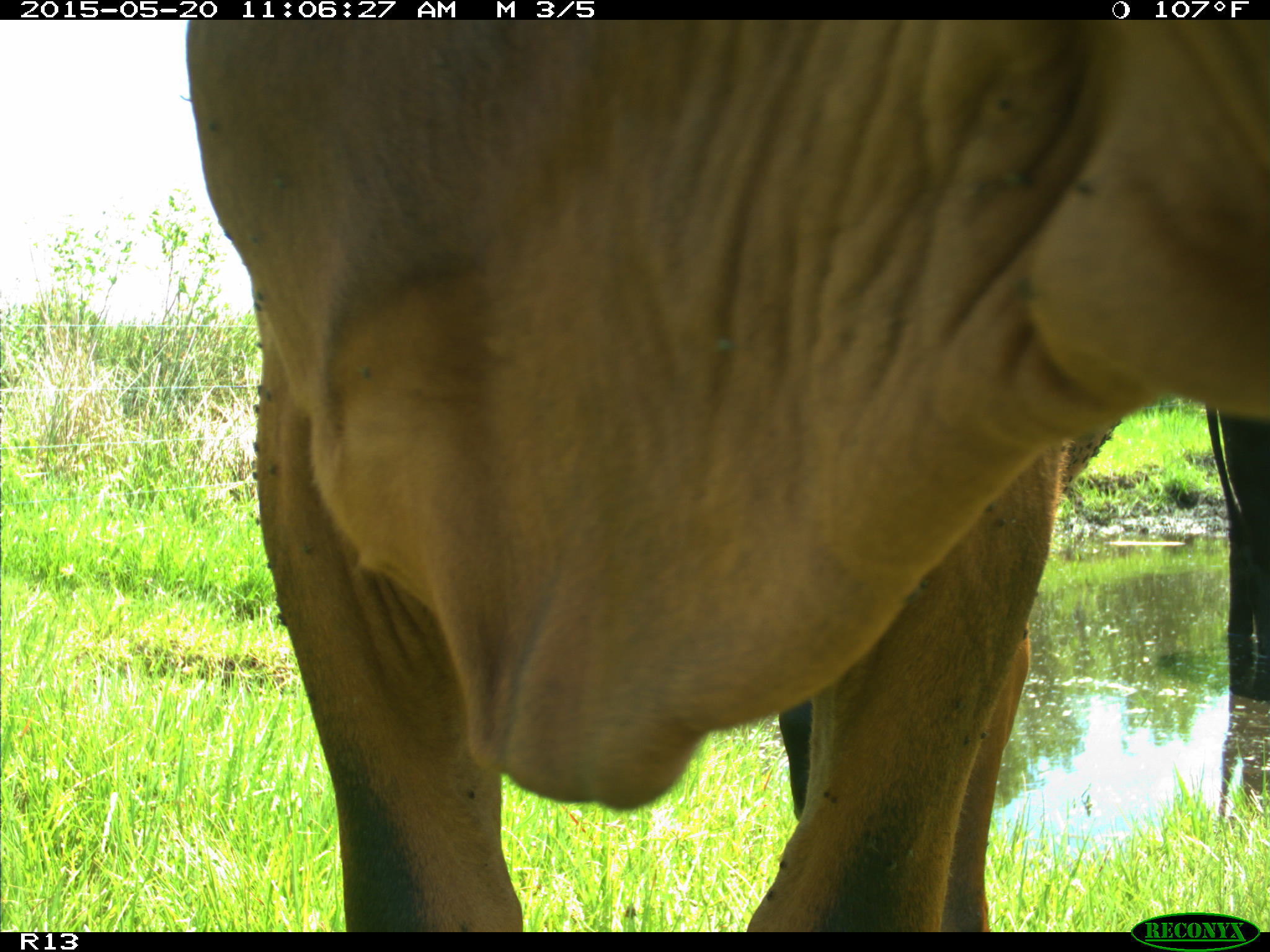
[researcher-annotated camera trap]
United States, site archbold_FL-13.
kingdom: Animalia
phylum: Chordata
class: Mammalia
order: Artiodactyla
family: Bovidae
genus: Bos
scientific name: Bos taurus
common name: domestic cow